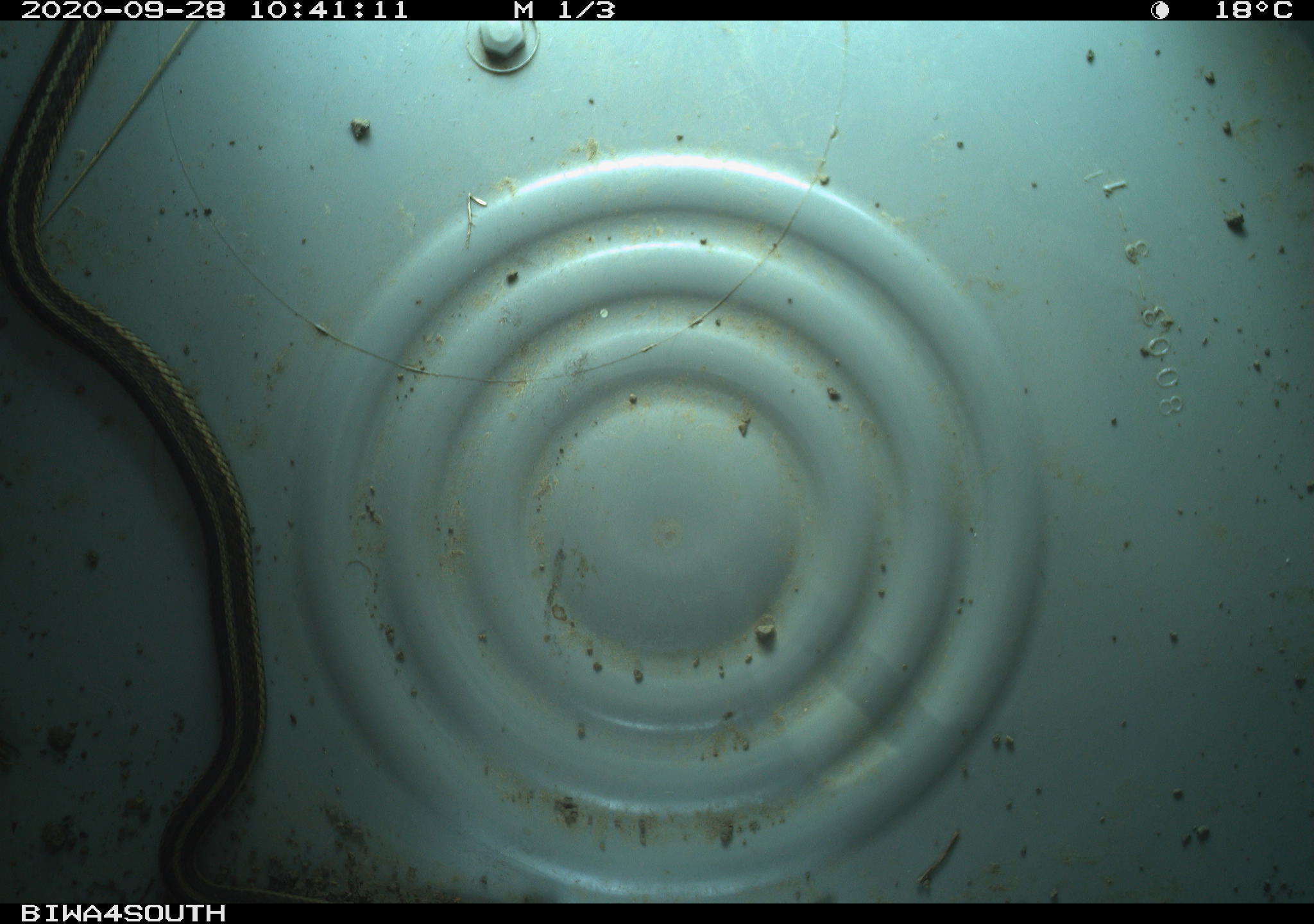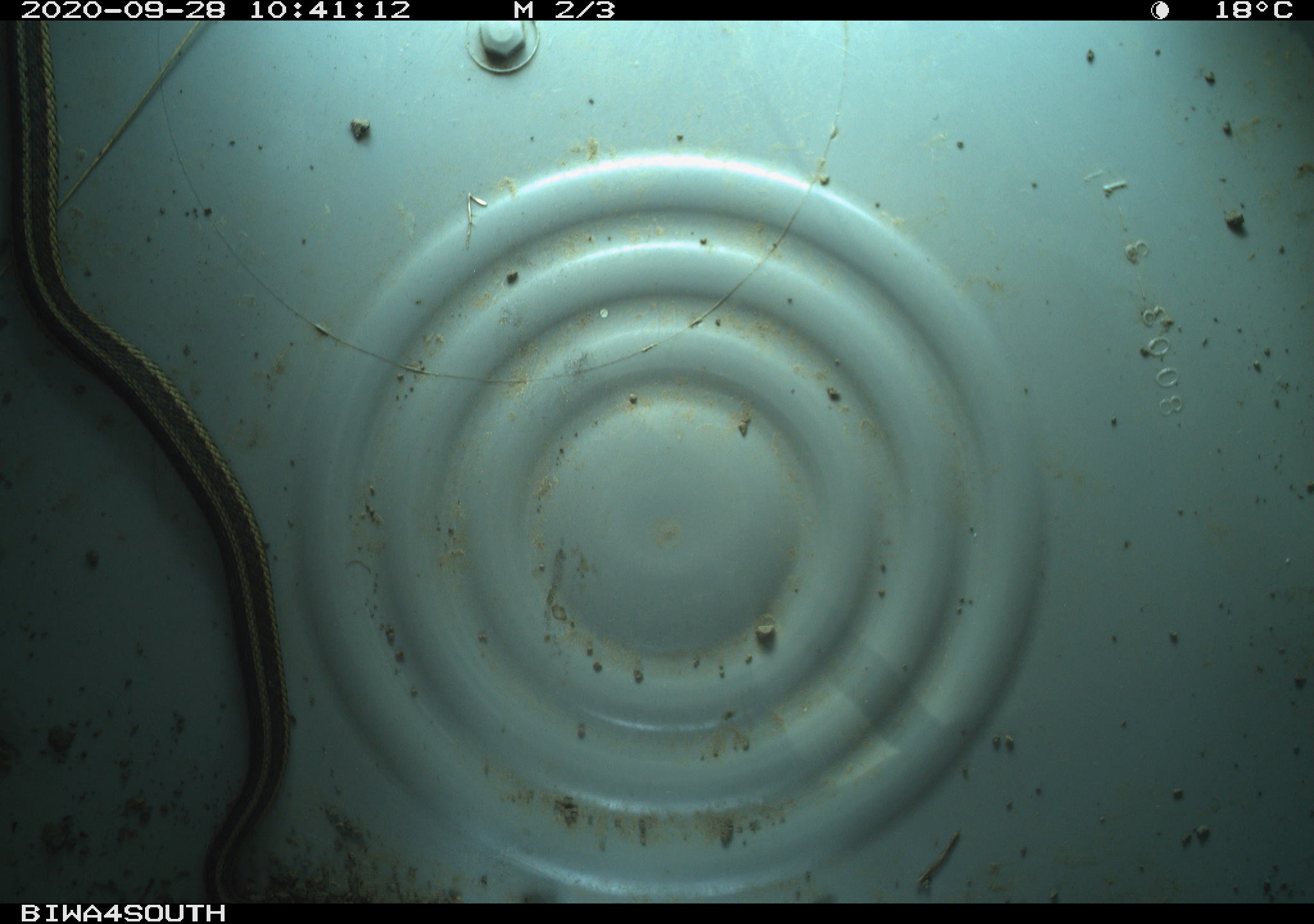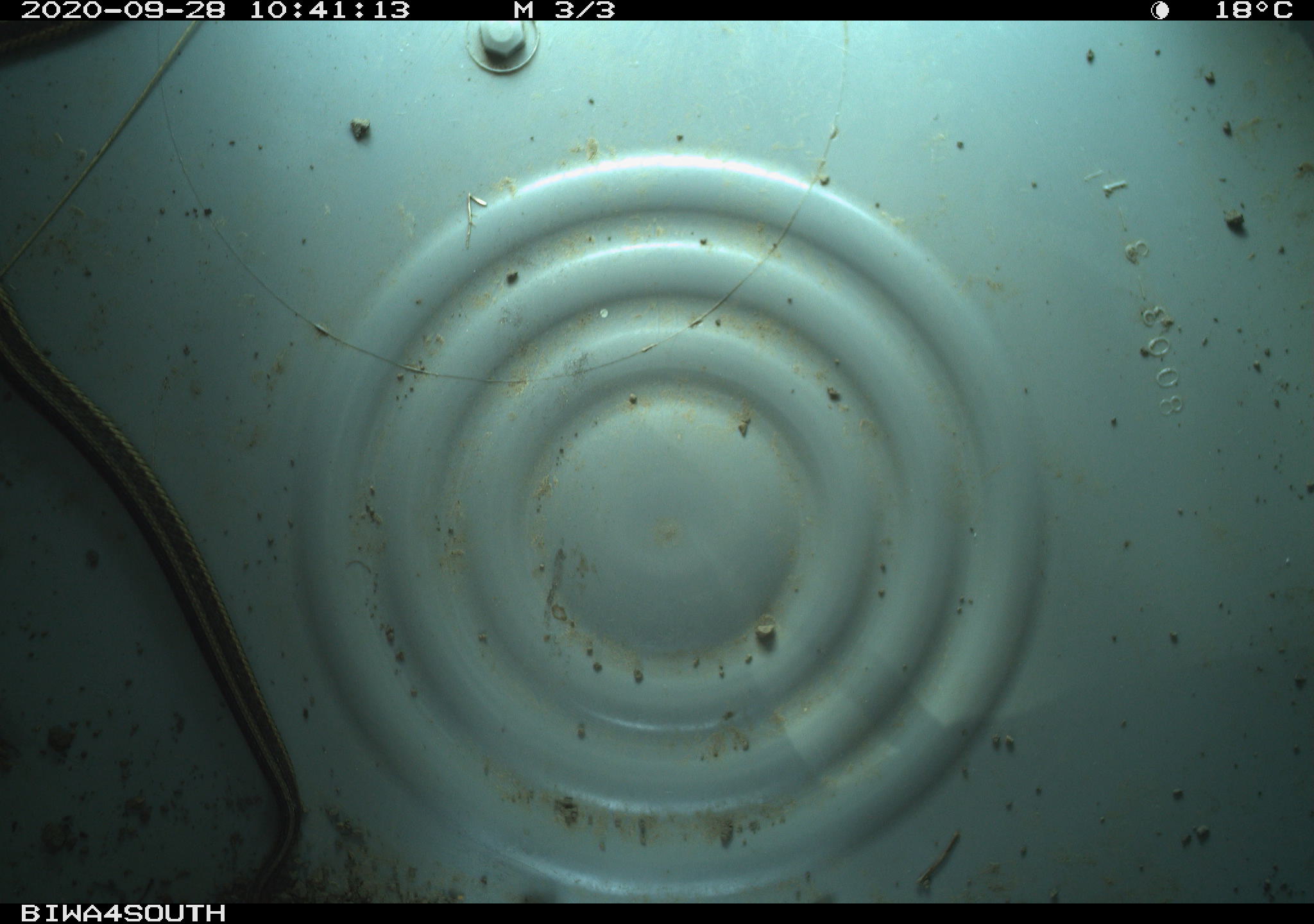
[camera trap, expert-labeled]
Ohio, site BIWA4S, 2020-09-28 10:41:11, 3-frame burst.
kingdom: Animalia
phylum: Chordata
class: Reptilia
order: Squamata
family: Colubridae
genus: Thamnophis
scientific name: Thamnophis sirtalis sirtalis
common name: eastern gartersnake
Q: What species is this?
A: Eastern gartersnake (Thamnophis sirtalis sirtalis).